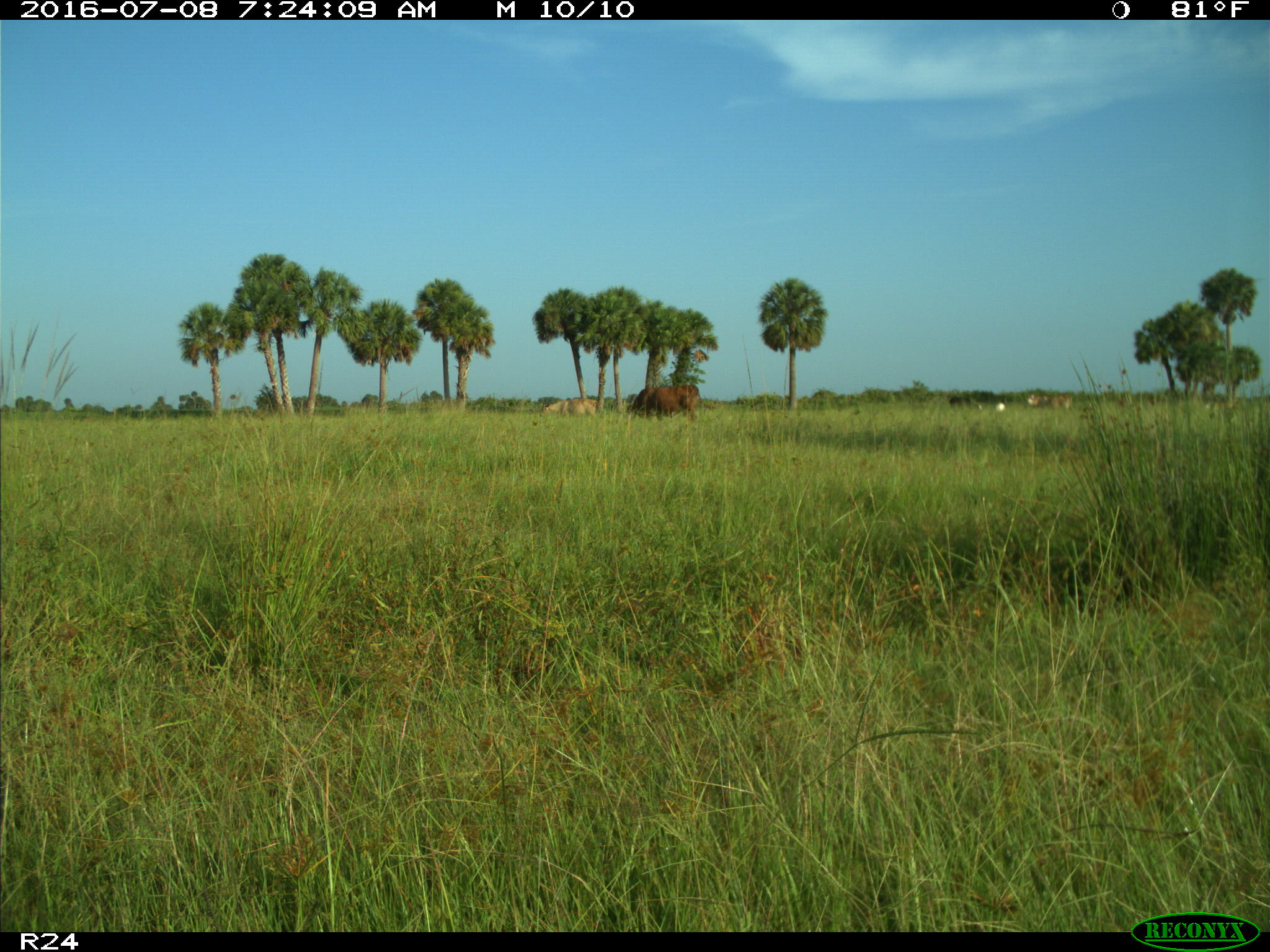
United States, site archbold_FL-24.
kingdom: Animalia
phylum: Chordata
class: Mammalia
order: Artiodactyla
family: Bovidae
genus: Bos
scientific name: Bos taurus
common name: domestic cow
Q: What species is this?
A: Bos taurus (domestic cow).